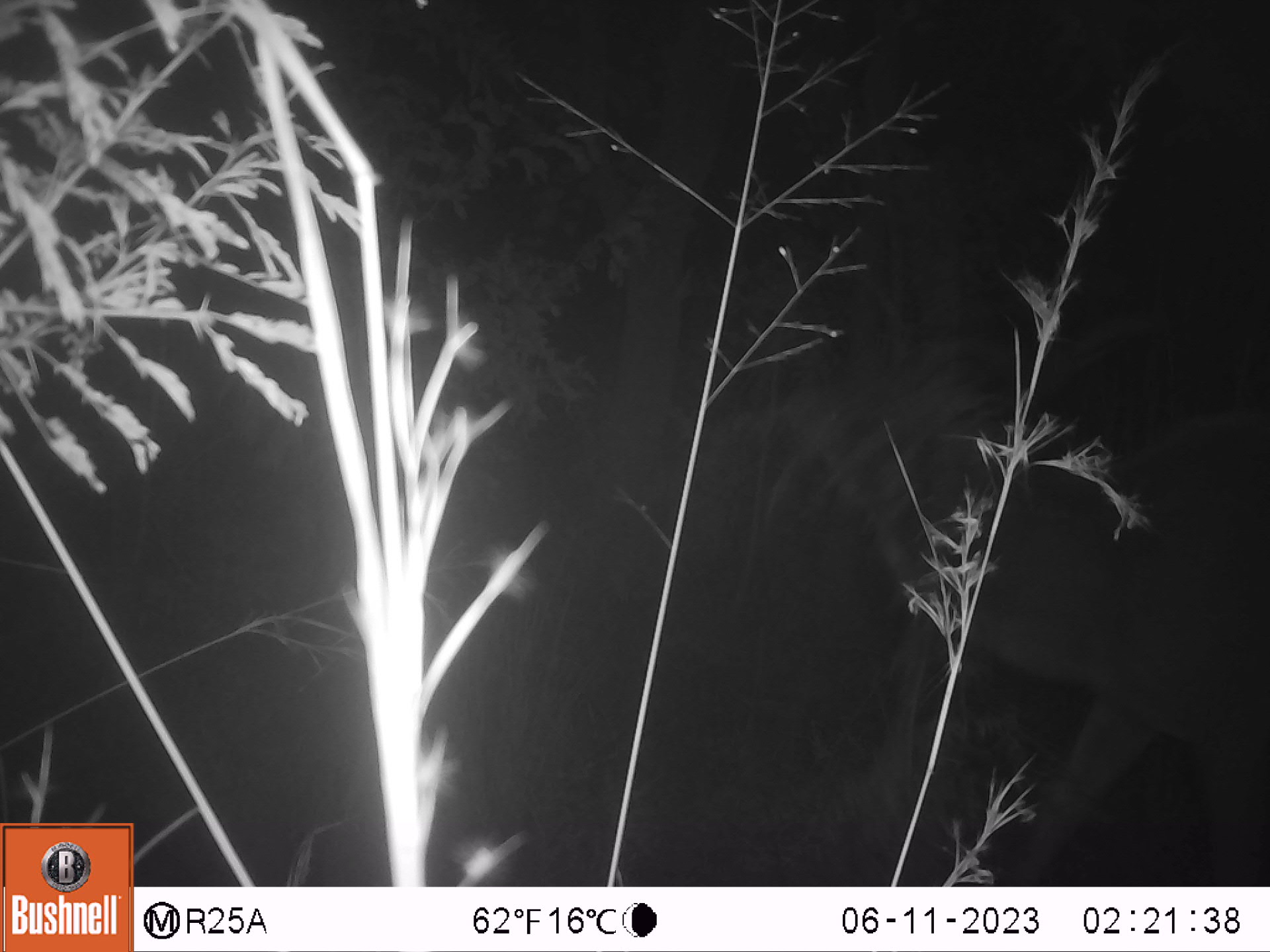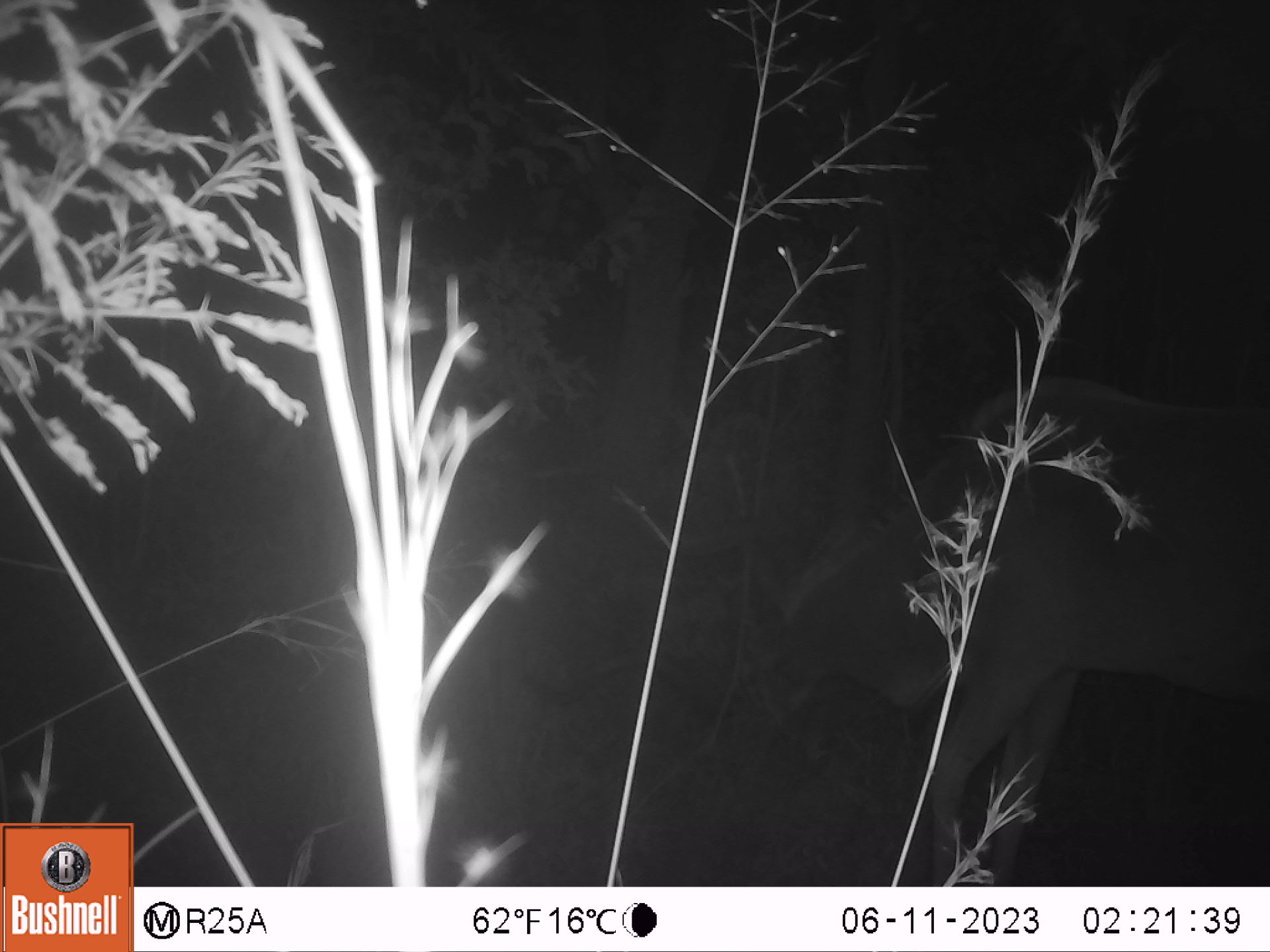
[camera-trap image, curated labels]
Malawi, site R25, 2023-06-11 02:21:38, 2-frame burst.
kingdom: Animalia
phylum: Chordata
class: Mammalia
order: Artiodactyla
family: Bovidae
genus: Tragelaphus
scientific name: Tragelaphus strepsiceros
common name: greater kudu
Greater kudu (Tragelaphus strepsiceros), count 1.